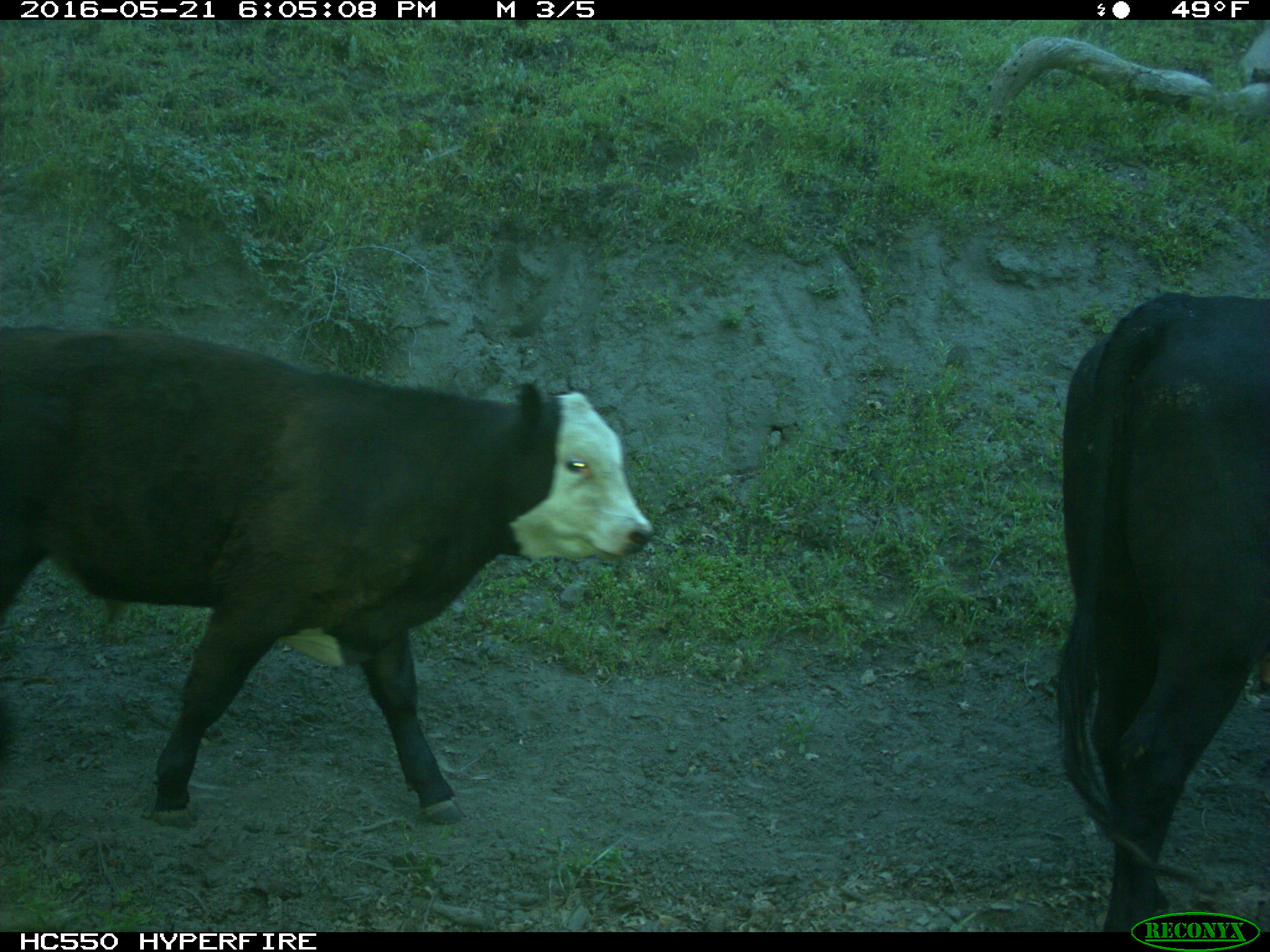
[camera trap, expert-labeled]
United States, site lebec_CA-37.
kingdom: Animalia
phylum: Chordata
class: Mammalia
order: Artiodactyla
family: Bovidae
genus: Bos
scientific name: Bos taurus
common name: domestic cow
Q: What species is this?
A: Bos taurus (domestic cow).